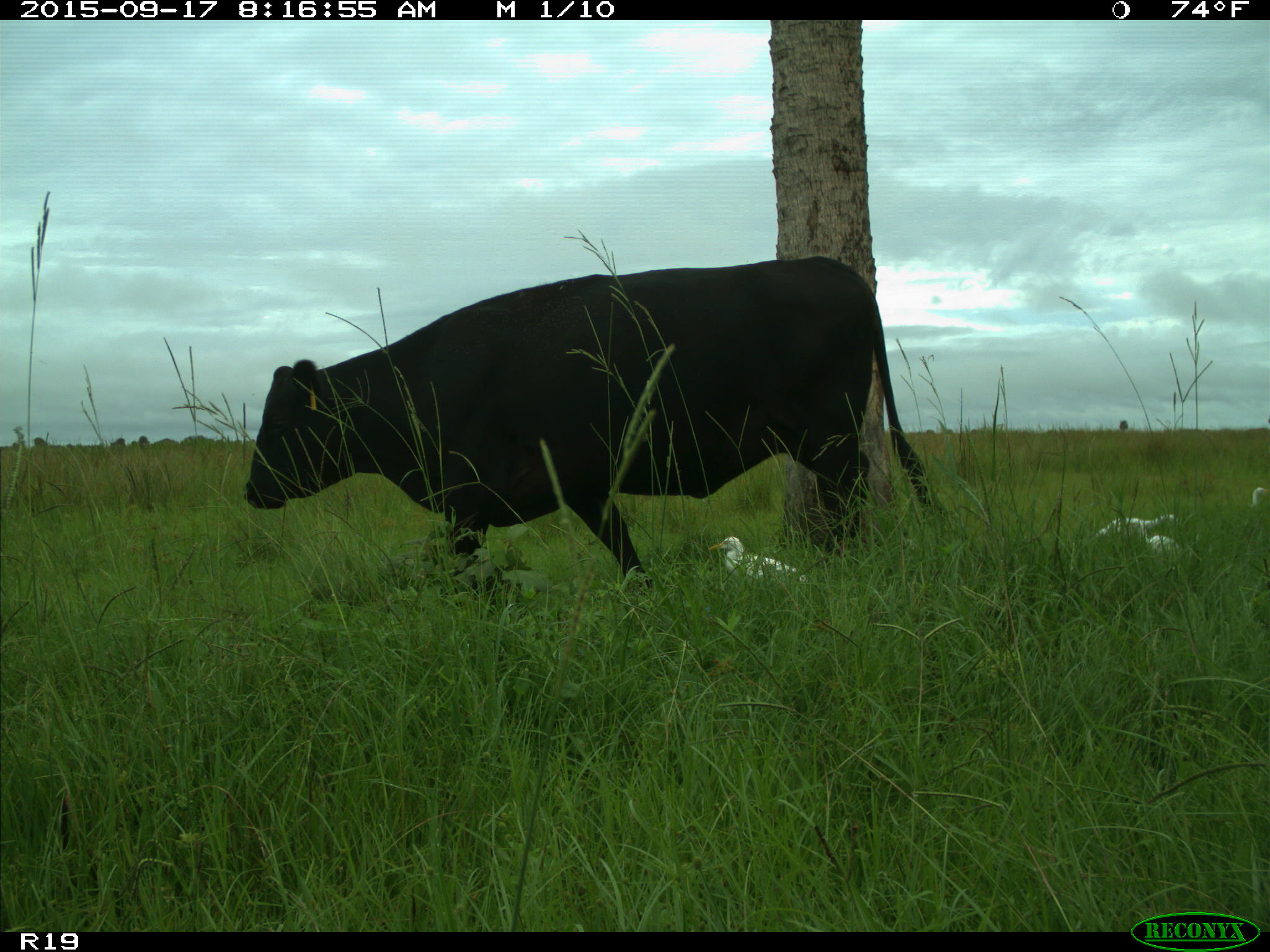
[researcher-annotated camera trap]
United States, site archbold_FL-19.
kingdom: Animalia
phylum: Chordata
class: Mammalia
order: Artiodactyla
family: Bovidae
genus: Bos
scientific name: Bos taurus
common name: domestic cow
Bos taurus (domestic cow).